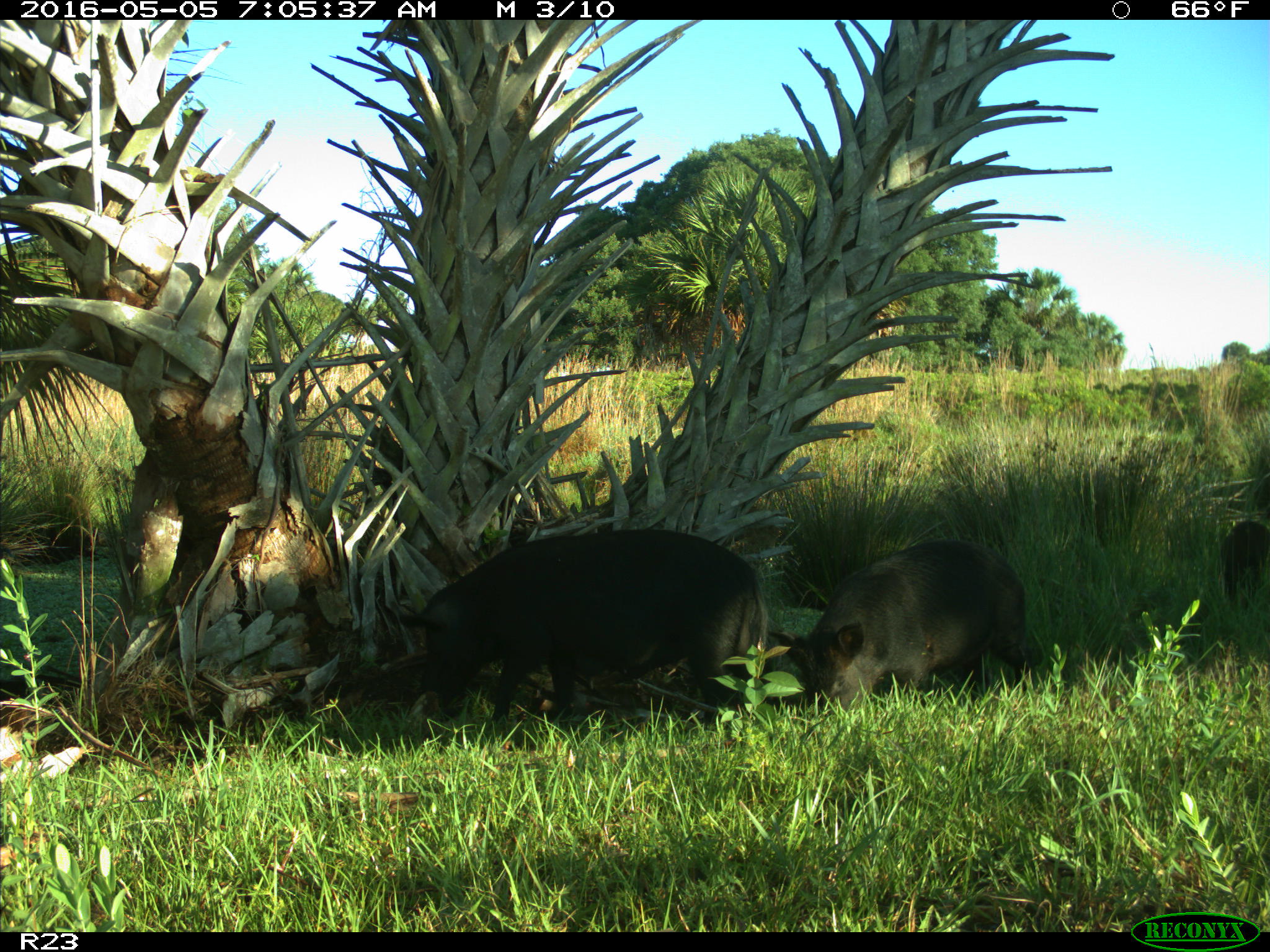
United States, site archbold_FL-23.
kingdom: Animalia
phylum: Chordata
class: Mammalia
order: Artiodactyla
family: Suidae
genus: Sus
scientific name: Sus scrofa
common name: wild boar